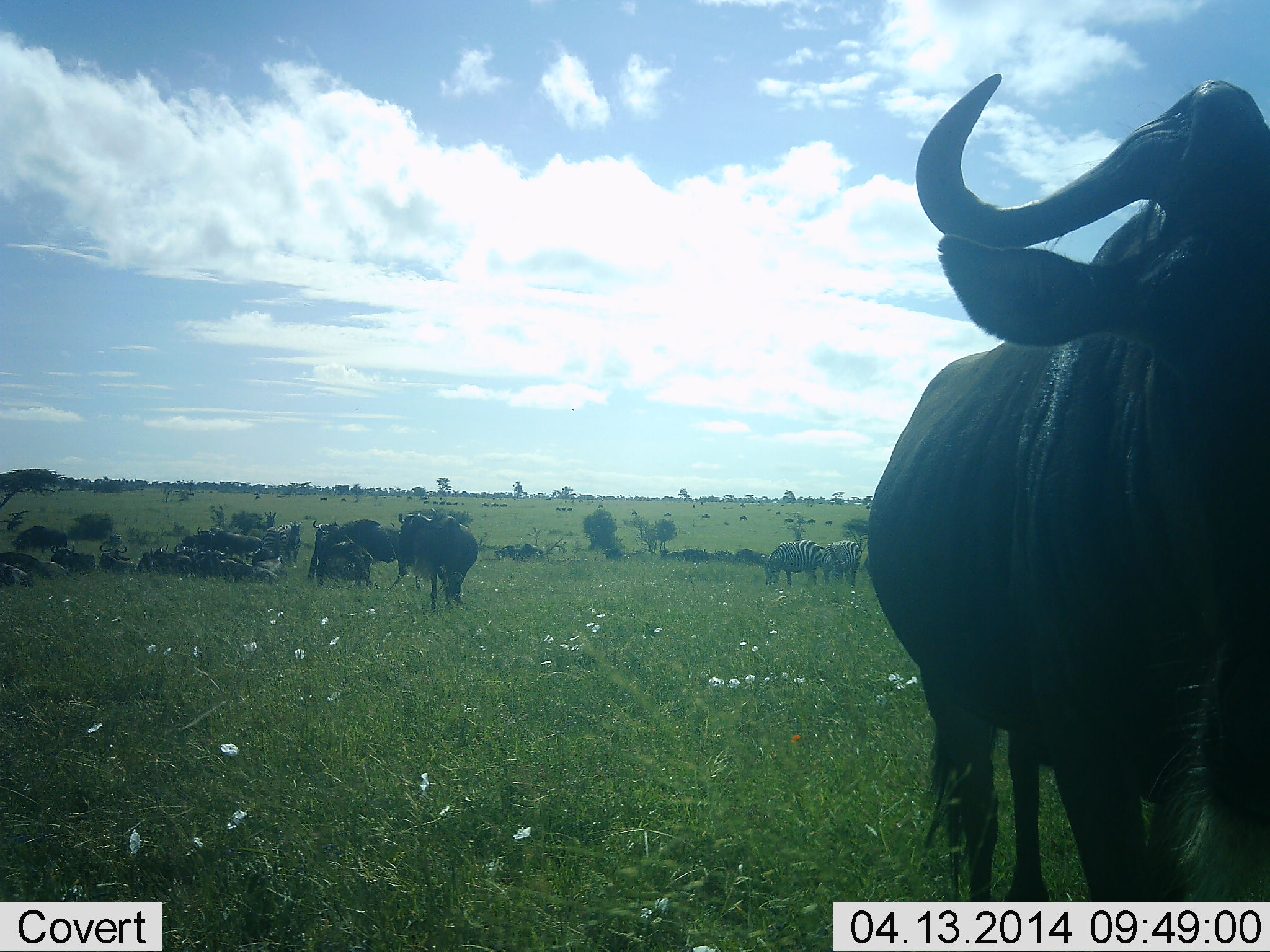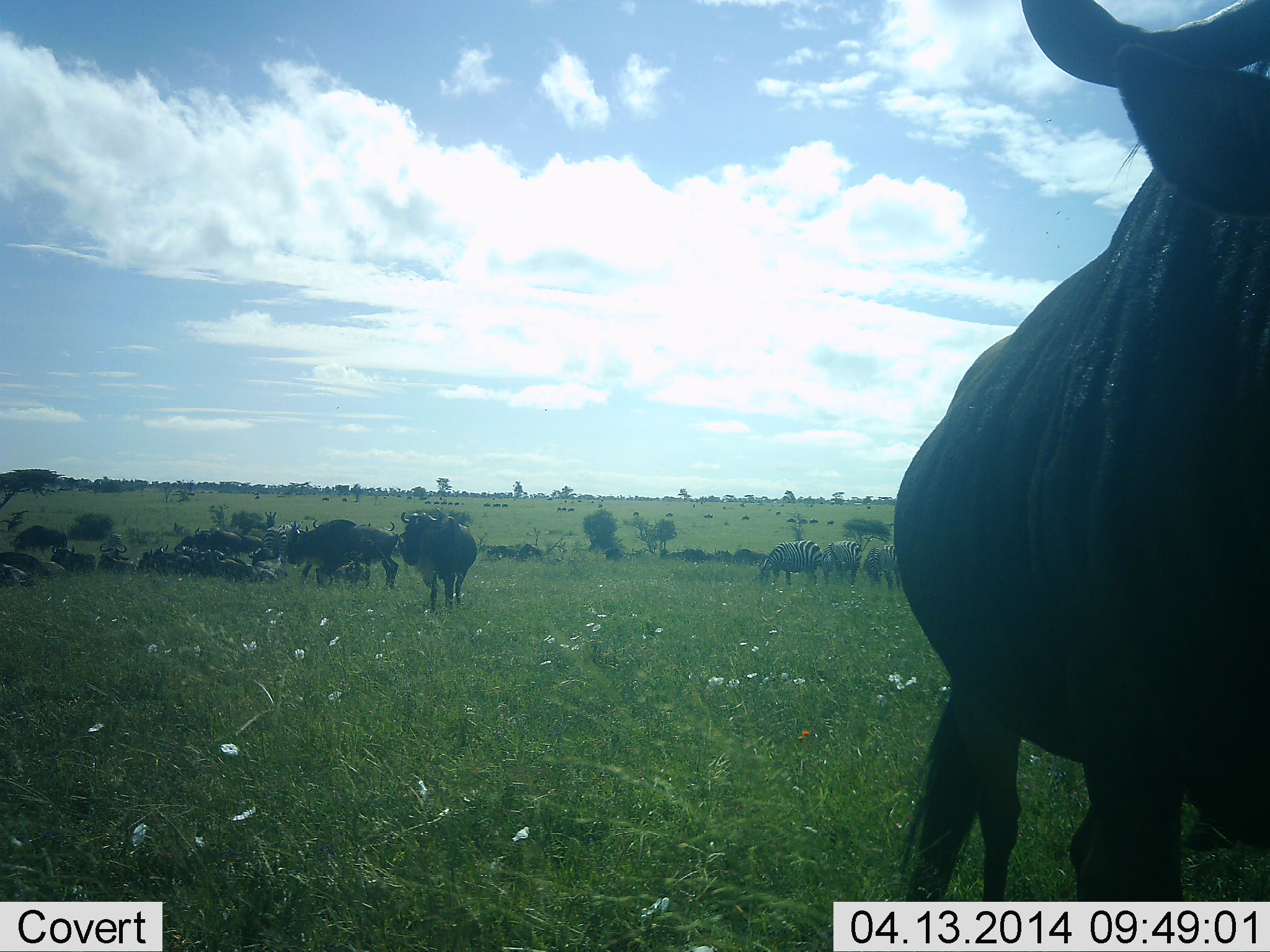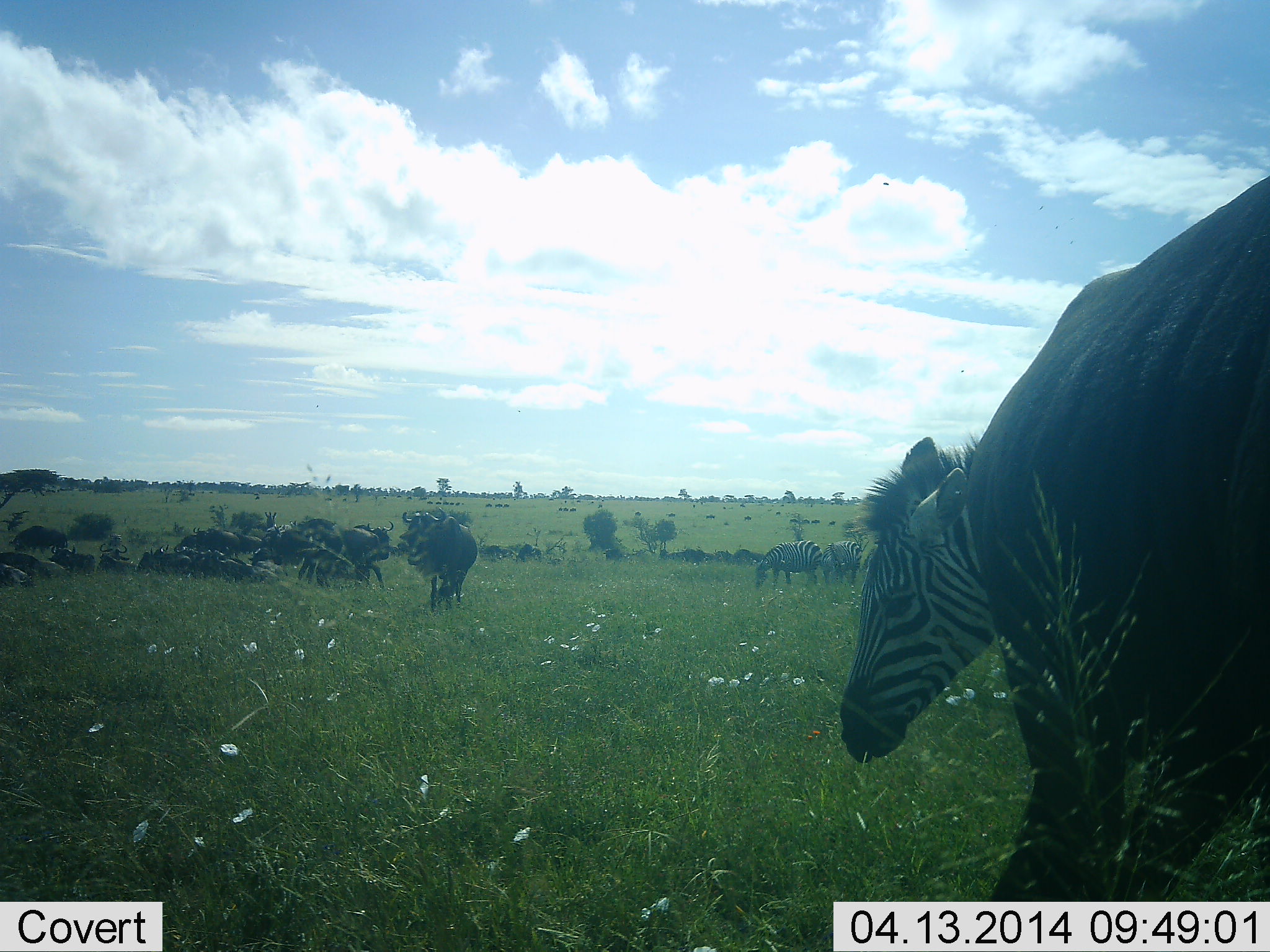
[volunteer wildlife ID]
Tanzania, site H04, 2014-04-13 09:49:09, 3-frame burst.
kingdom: Animalia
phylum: Chordata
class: Mammalia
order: Artiodactyla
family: Bovidae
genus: Connochaetes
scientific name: Connochaetes taurinus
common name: blue wildebeest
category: wildebeest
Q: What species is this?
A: Wildebeest (blue wildebeest) (Connochaetes taurinus).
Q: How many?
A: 11-50.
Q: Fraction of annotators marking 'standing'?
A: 62%.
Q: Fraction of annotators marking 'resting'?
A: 46%.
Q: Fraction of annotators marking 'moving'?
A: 31%.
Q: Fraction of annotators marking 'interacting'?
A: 0%.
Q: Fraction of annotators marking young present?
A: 0%.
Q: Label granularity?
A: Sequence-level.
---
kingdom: Animalia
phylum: Chordata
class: Mammalia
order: Perissodactyla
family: Equidae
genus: Equus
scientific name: Equus quagga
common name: plains zebra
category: zebra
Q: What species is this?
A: Zebra (plains zebra) (Equus quagga).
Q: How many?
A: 4.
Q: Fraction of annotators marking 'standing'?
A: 46%.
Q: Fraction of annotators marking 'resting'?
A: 0%.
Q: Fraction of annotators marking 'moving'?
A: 15%.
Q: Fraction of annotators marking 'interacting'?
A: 0%.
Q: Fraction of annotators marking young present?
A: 0%.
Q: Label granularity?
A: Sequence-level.